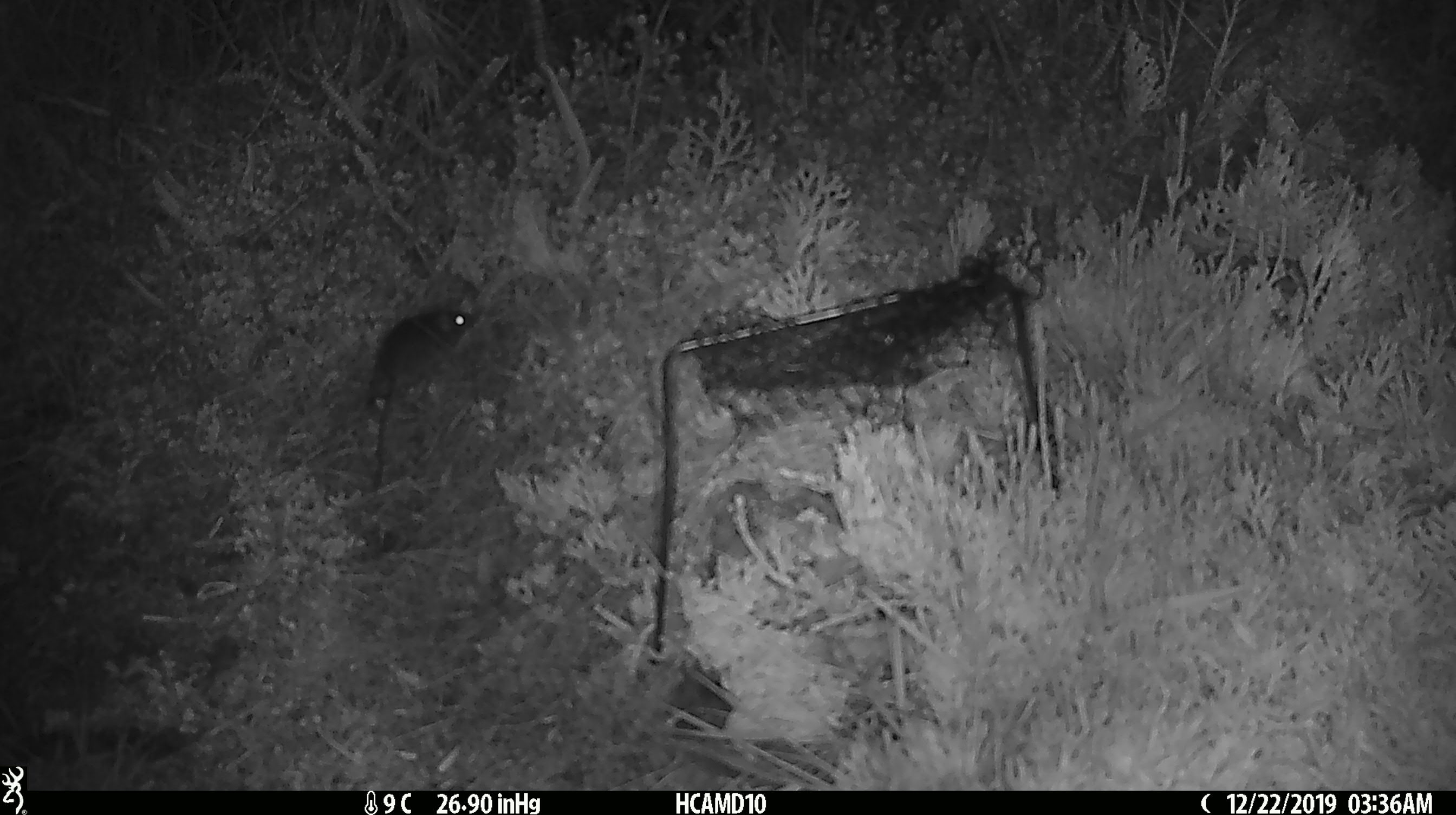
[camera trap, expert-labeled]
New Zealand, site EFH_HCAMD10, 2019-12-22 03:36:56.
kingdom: Animalia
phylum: Chordata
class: Mammalia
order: Rodentia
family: Muridae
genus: Mus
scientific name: Mus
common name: mouse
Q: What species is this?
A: Mouse (Mus).